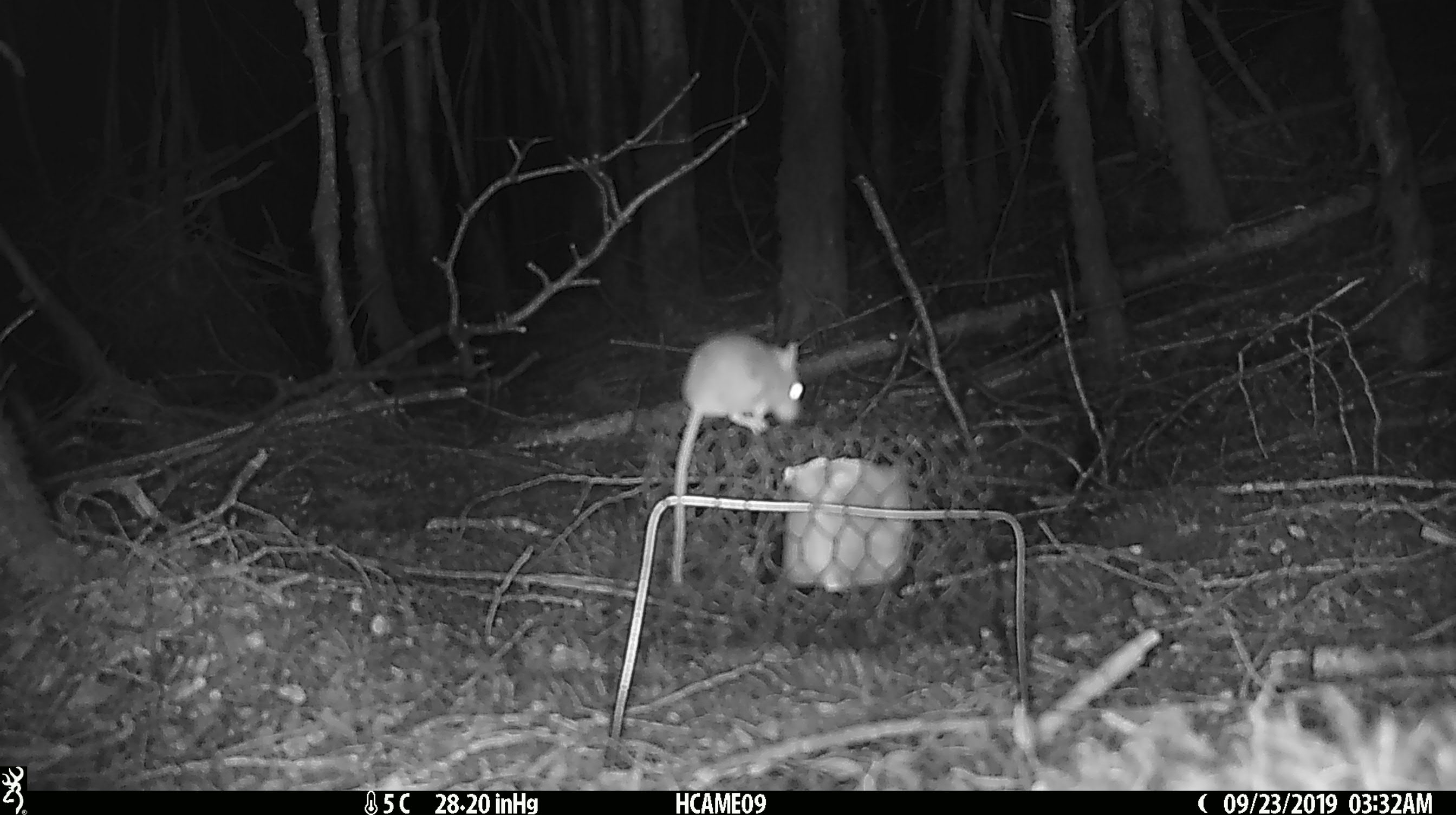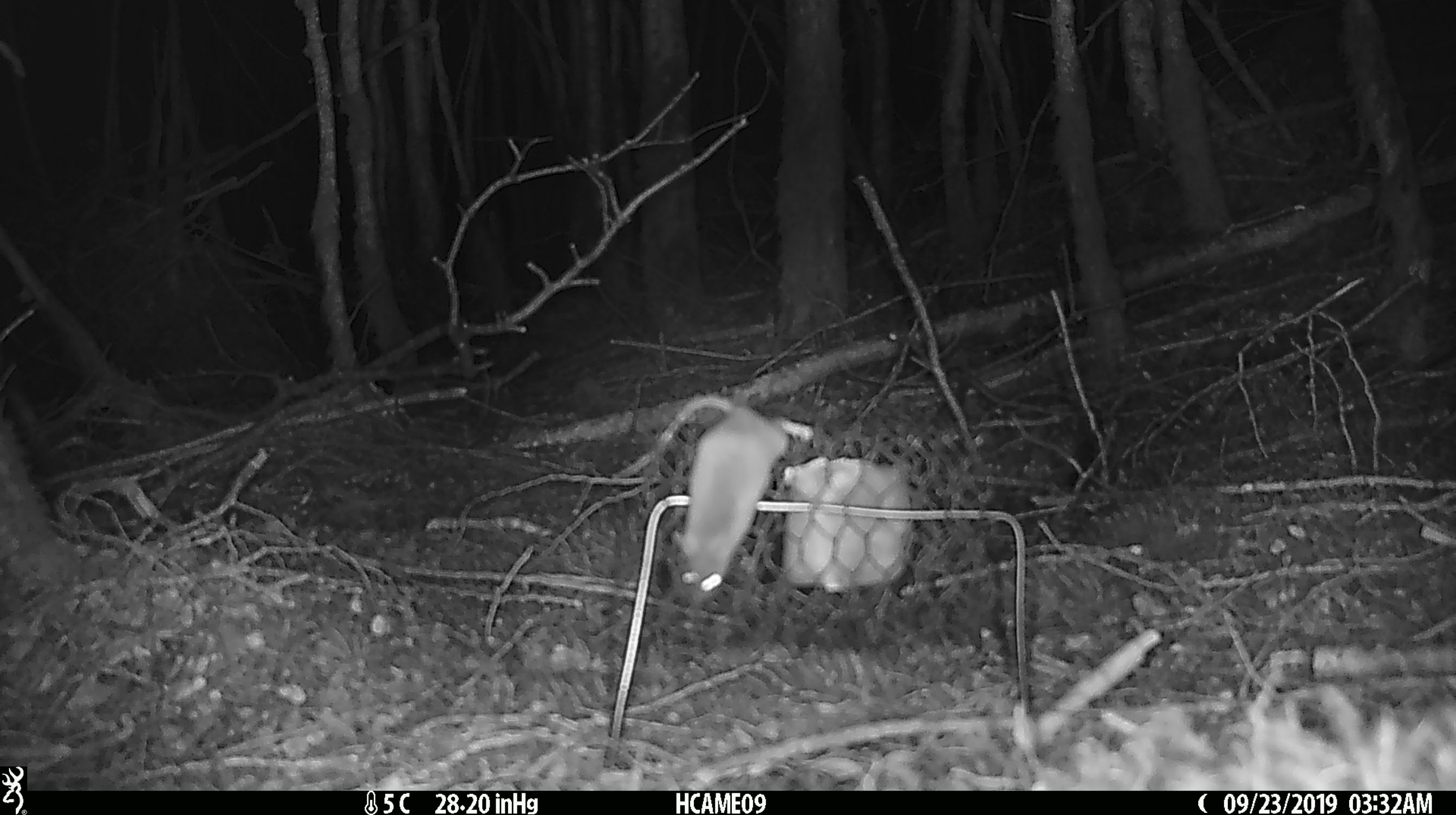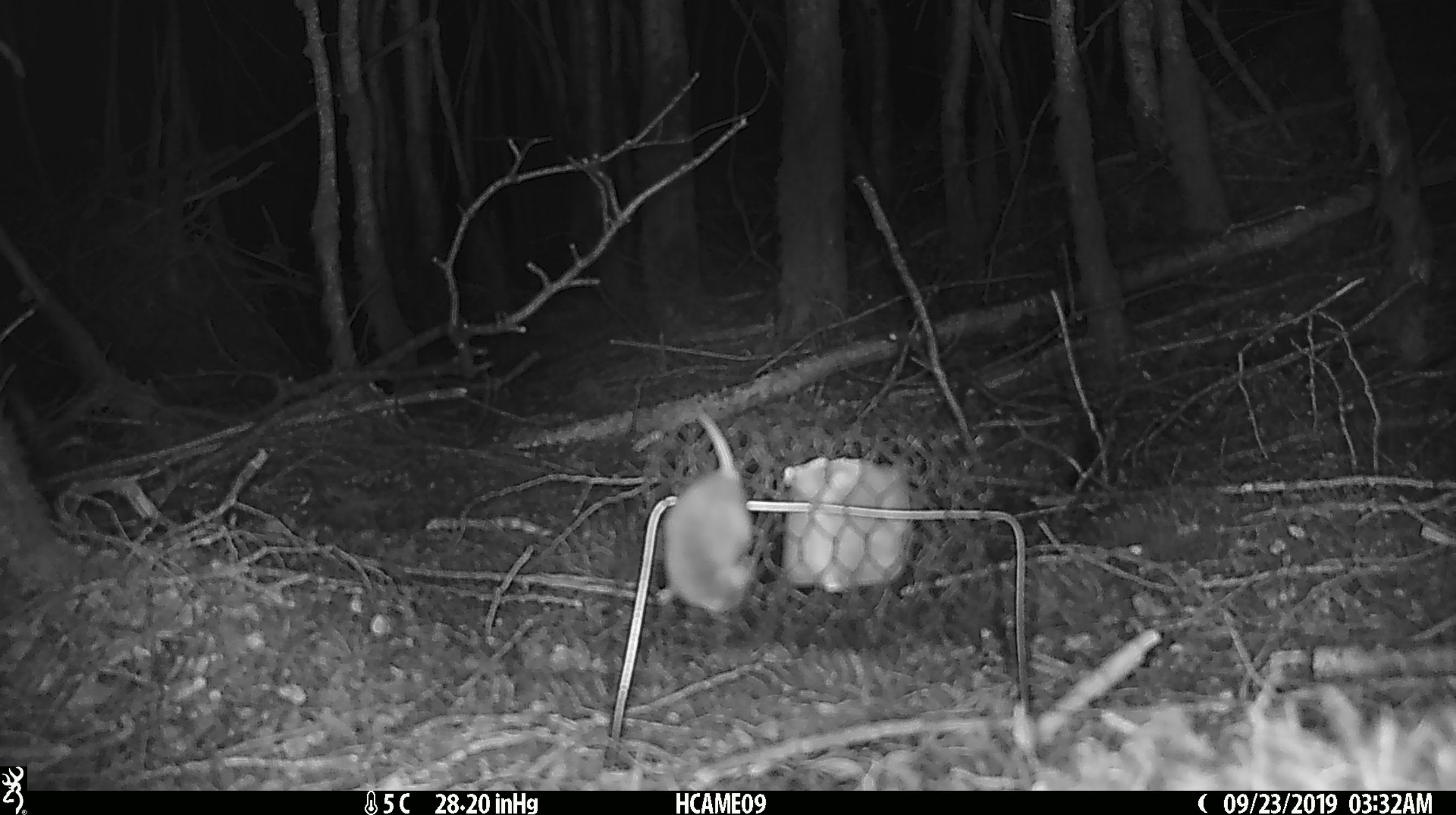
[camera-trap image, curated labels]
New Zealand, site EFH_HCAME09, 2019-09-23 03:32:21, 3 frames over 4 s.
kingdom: Animalia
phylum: Chordata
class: Mammalia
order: Rodentia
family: Muridae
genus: Mus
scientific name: Mus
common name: mouse